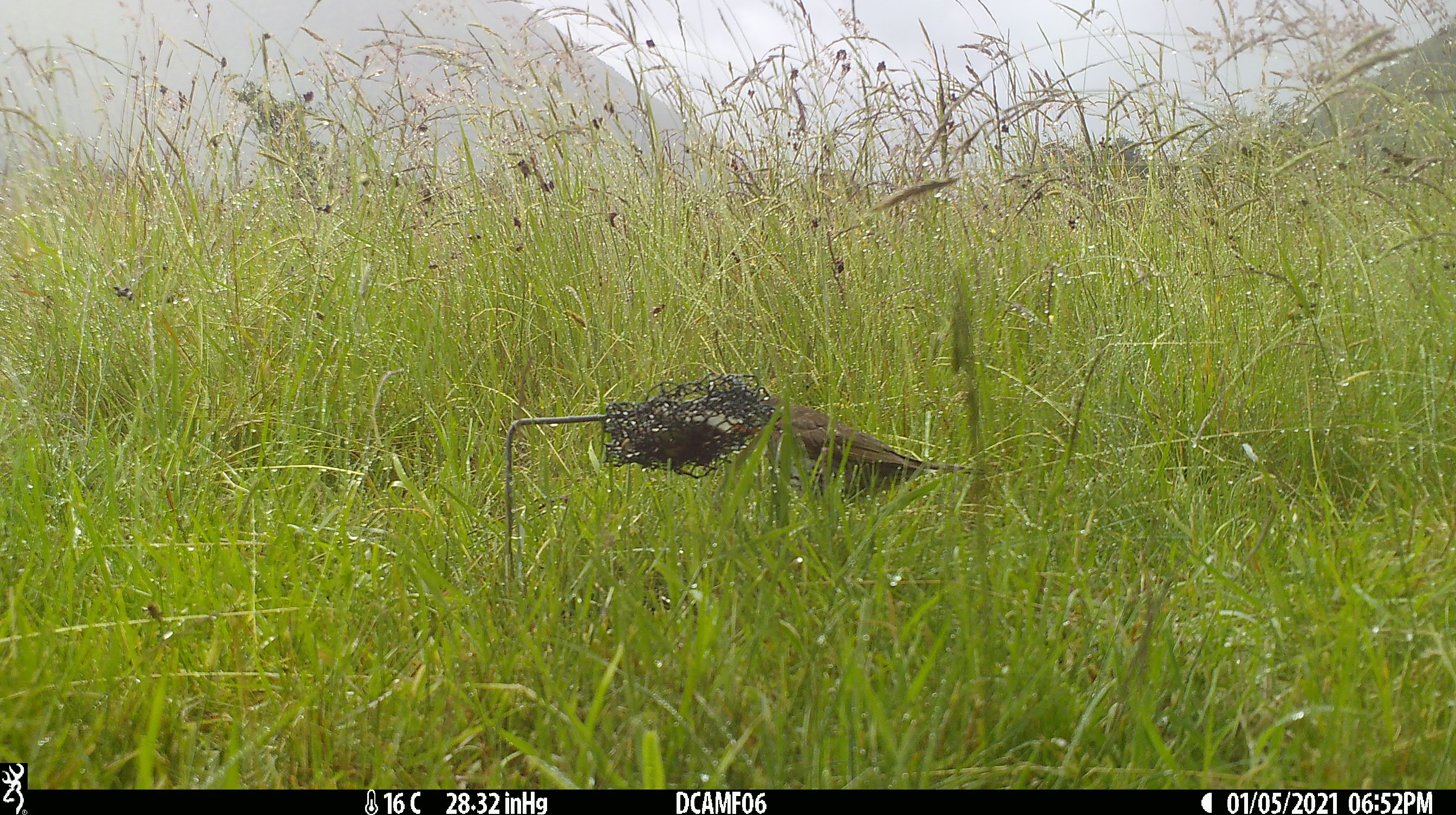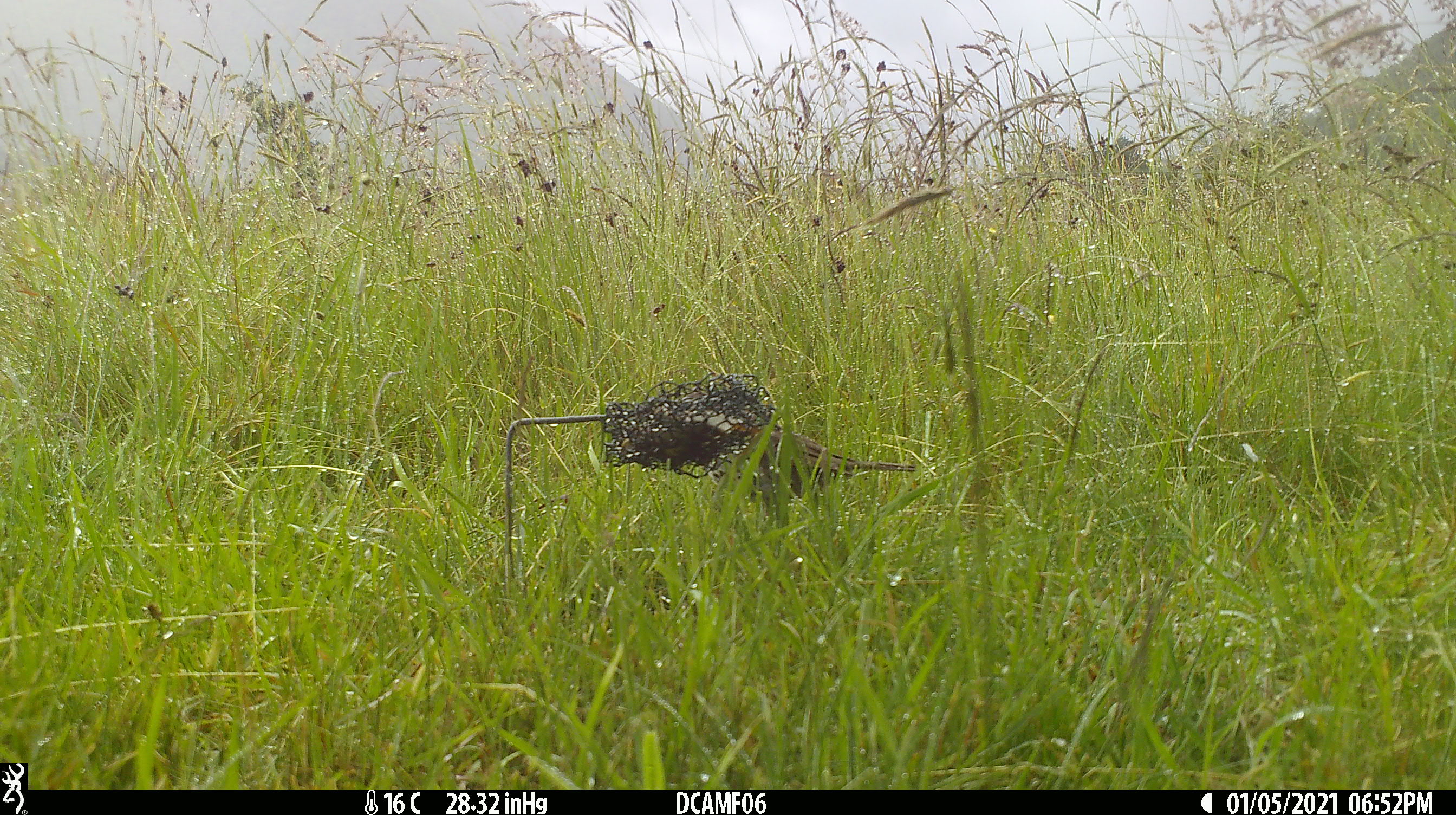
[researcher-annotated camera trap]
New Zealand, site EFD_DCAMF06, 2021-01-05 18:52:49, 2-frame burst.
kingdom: Animalia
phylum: Chordata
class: Aves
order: Passeriformes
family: Turdidae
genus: Turdus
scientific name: Turdus philomelos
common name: song thrush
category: thrush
Thrush (song thrush) (Turdus philomelos).